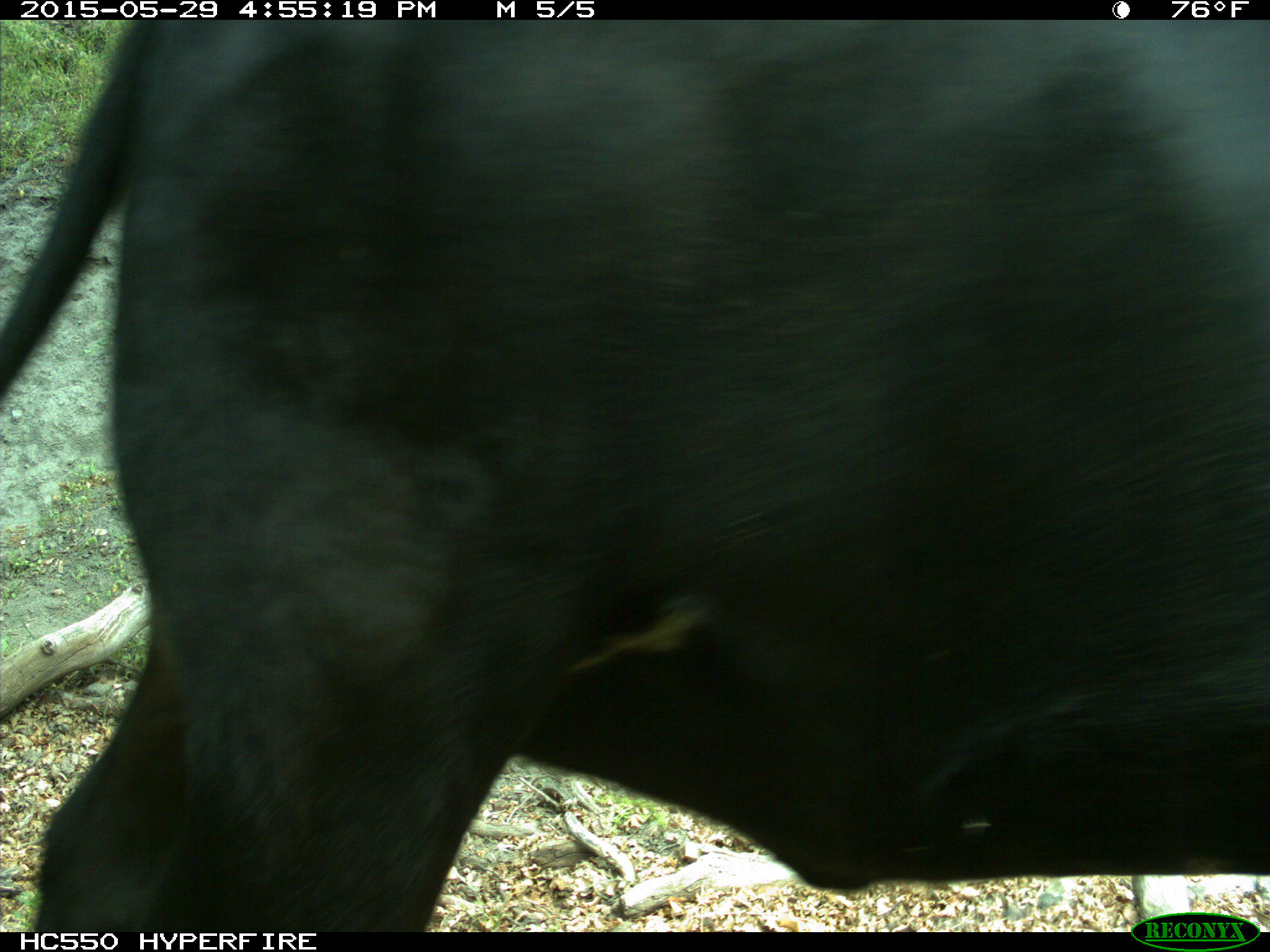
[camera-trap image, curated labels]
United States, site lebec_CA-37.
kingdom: Animalia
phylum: Chordata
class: Mammalia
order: Artiodactyla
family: Bovidae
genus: Bos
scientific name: Bos taurus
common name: domestic cow